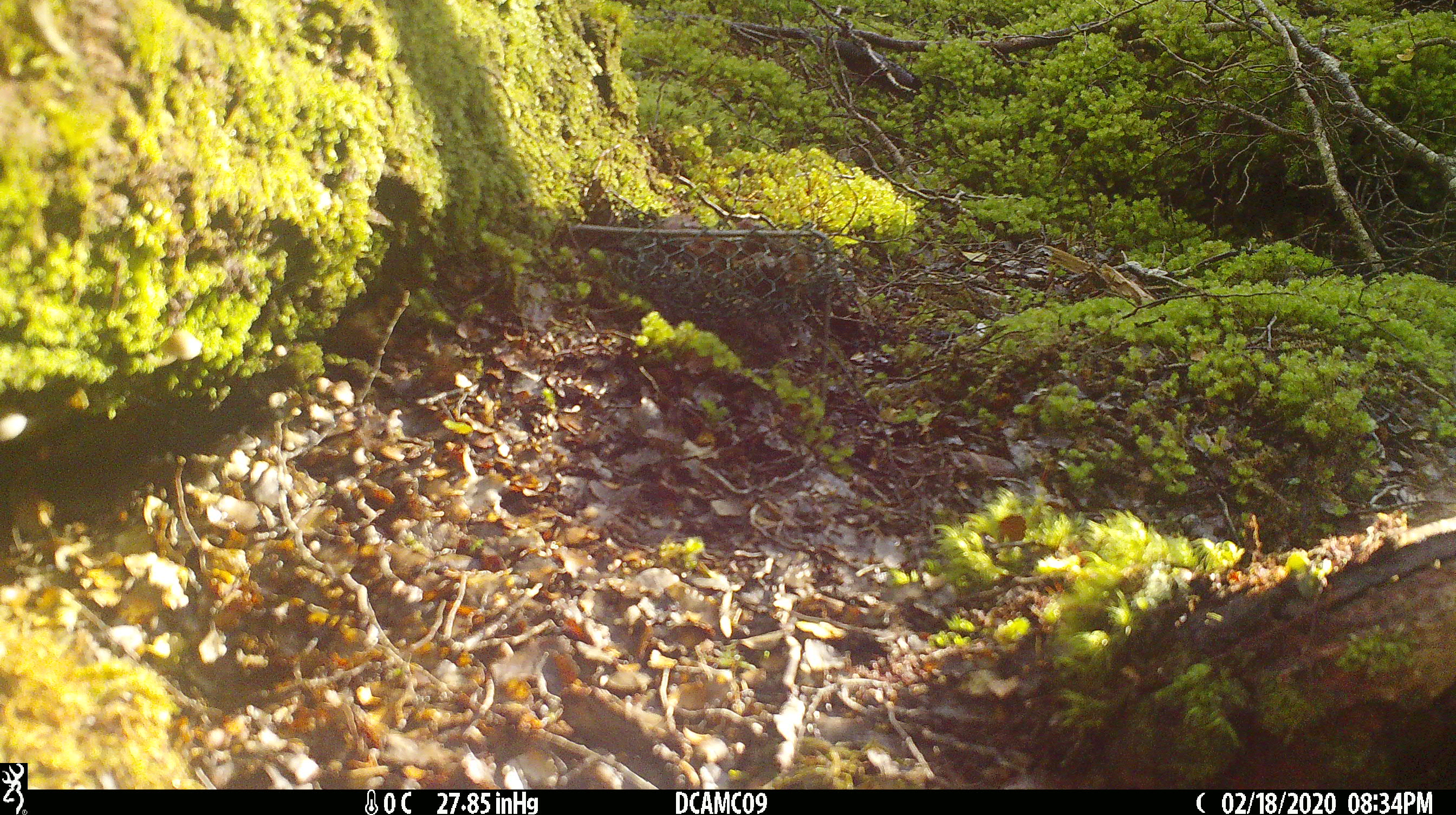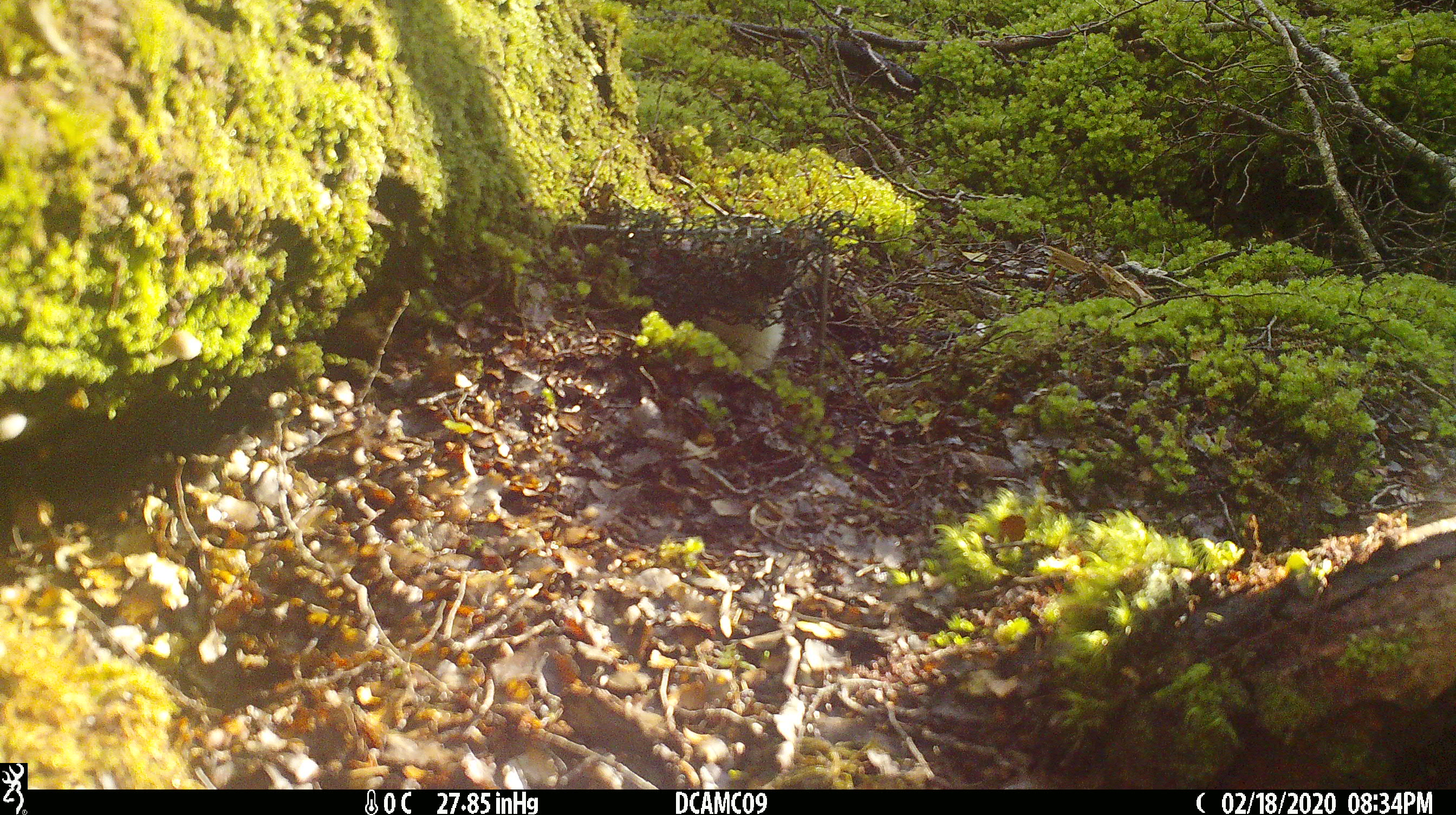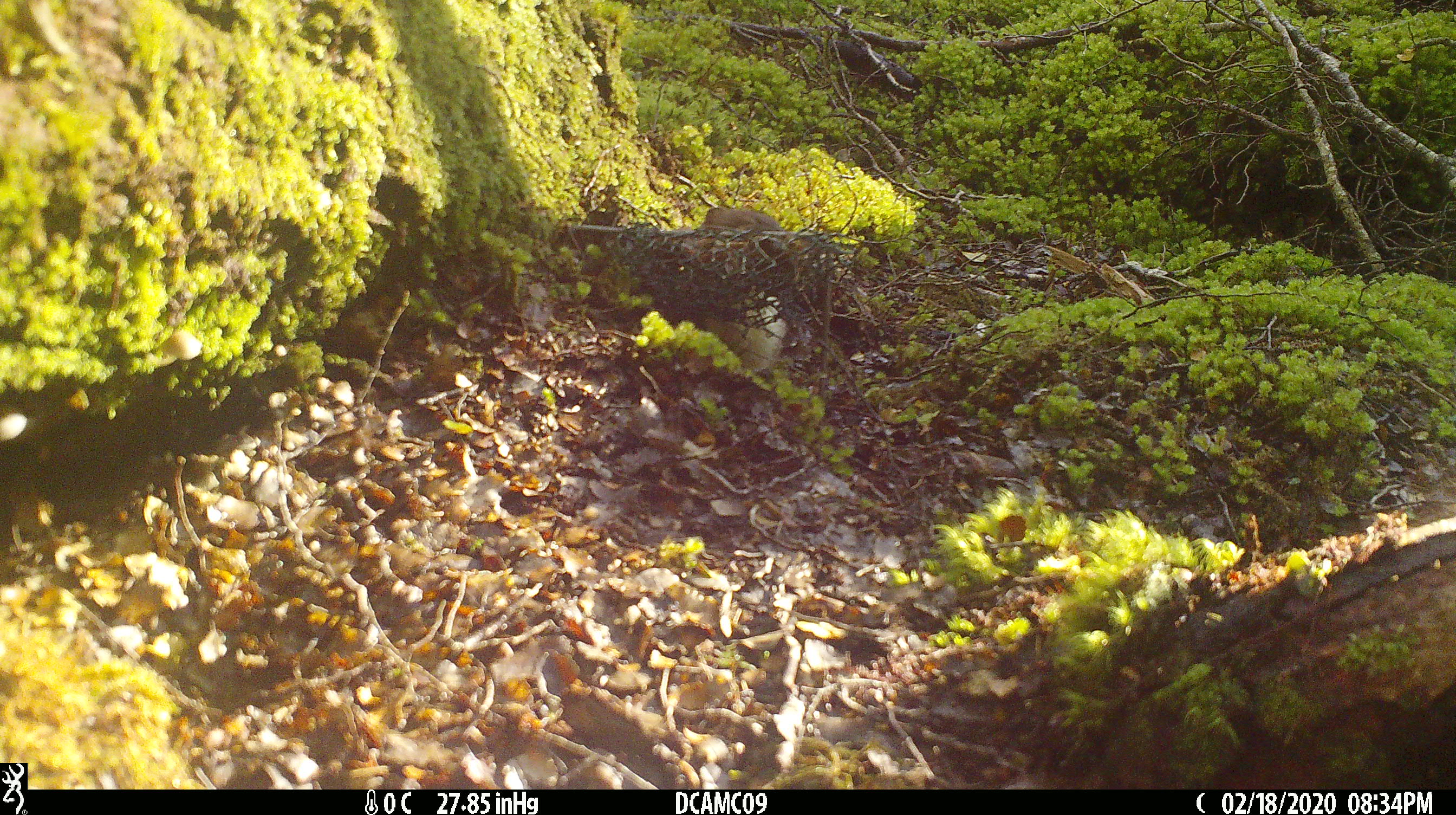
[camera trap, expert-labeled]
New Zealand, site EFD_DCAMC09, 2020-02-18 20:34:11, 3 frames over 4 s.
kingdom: Animalia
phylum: Chordata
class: Mammalia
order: Carnivora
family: Mustelidae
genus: Mustela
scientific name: Mustela erminea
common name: stoat